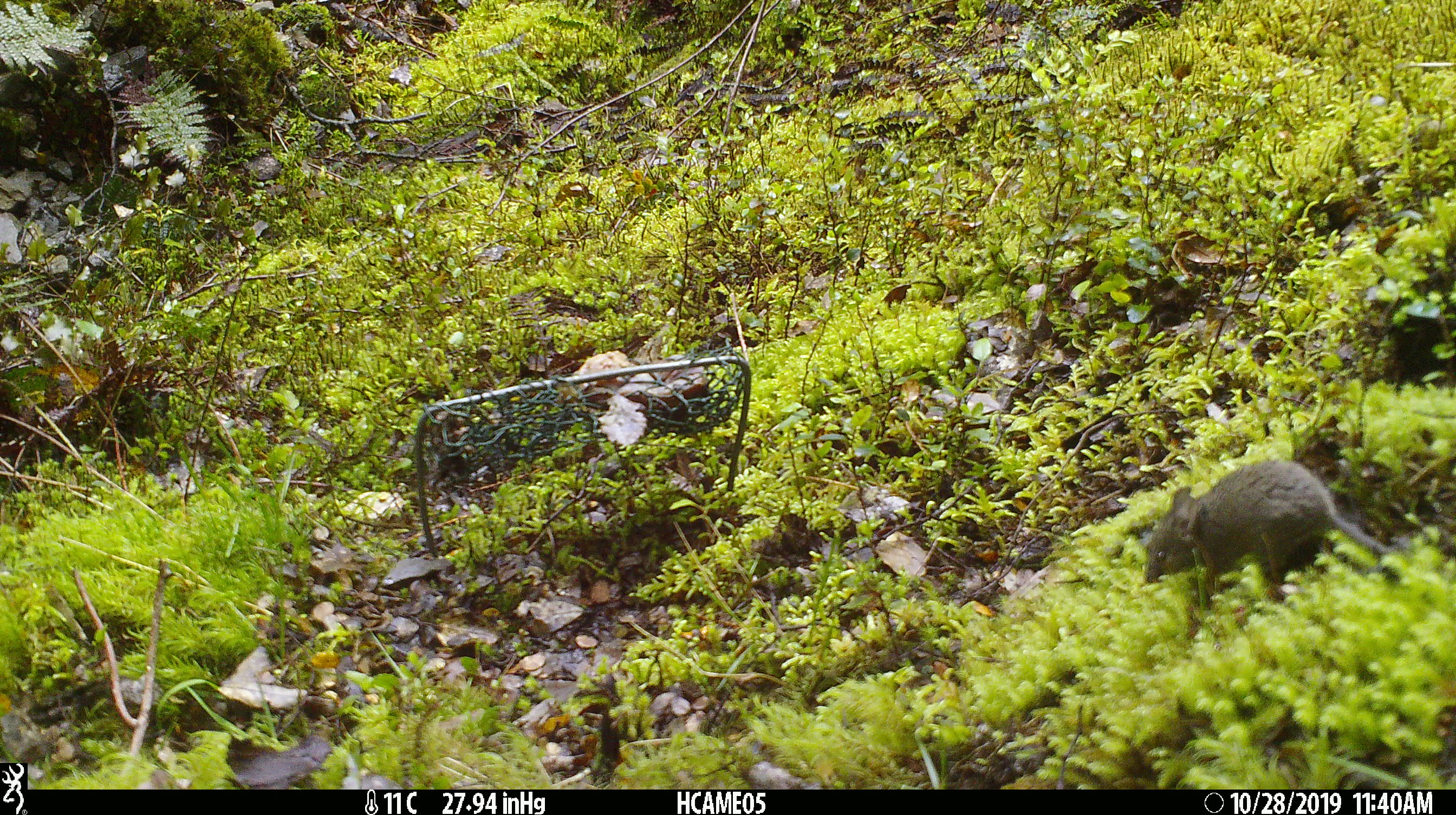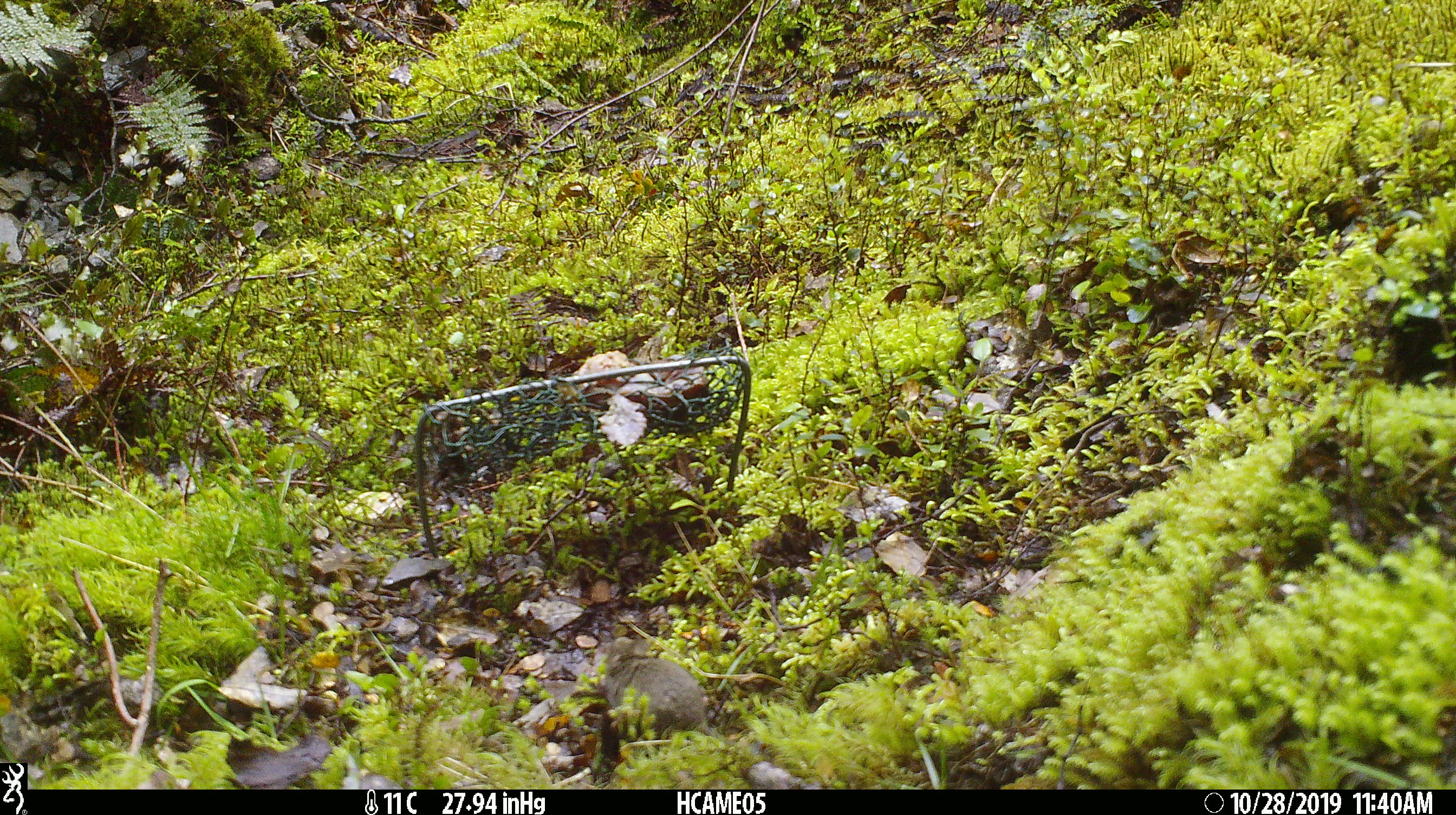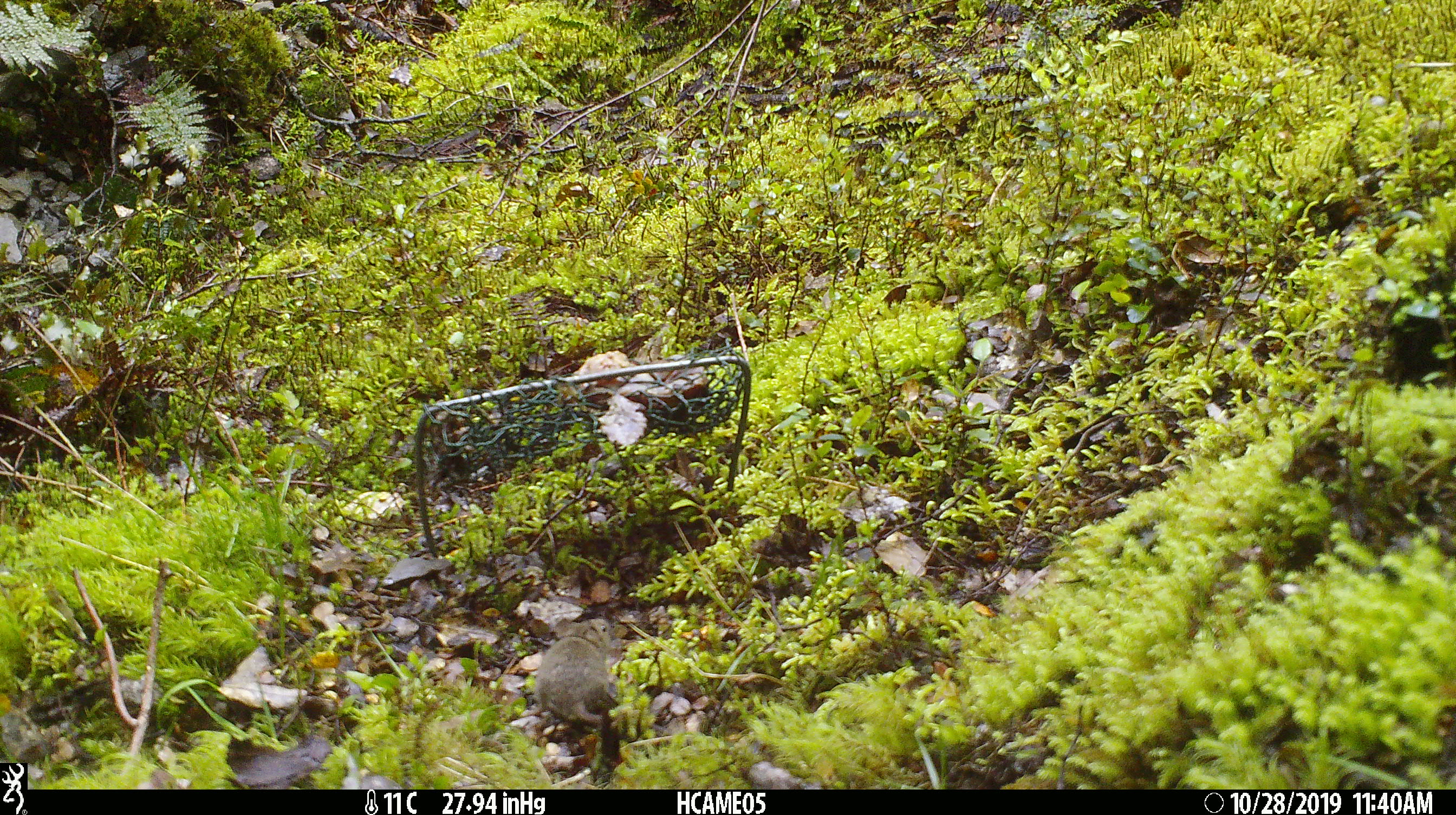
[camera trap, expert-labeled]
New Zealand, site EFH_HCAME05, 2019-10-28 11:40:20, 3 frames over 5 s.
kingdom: Animalia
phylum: Chordata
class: Mammalia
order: Rodentia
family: Muridae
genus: Mus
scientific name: Mus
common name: mouse